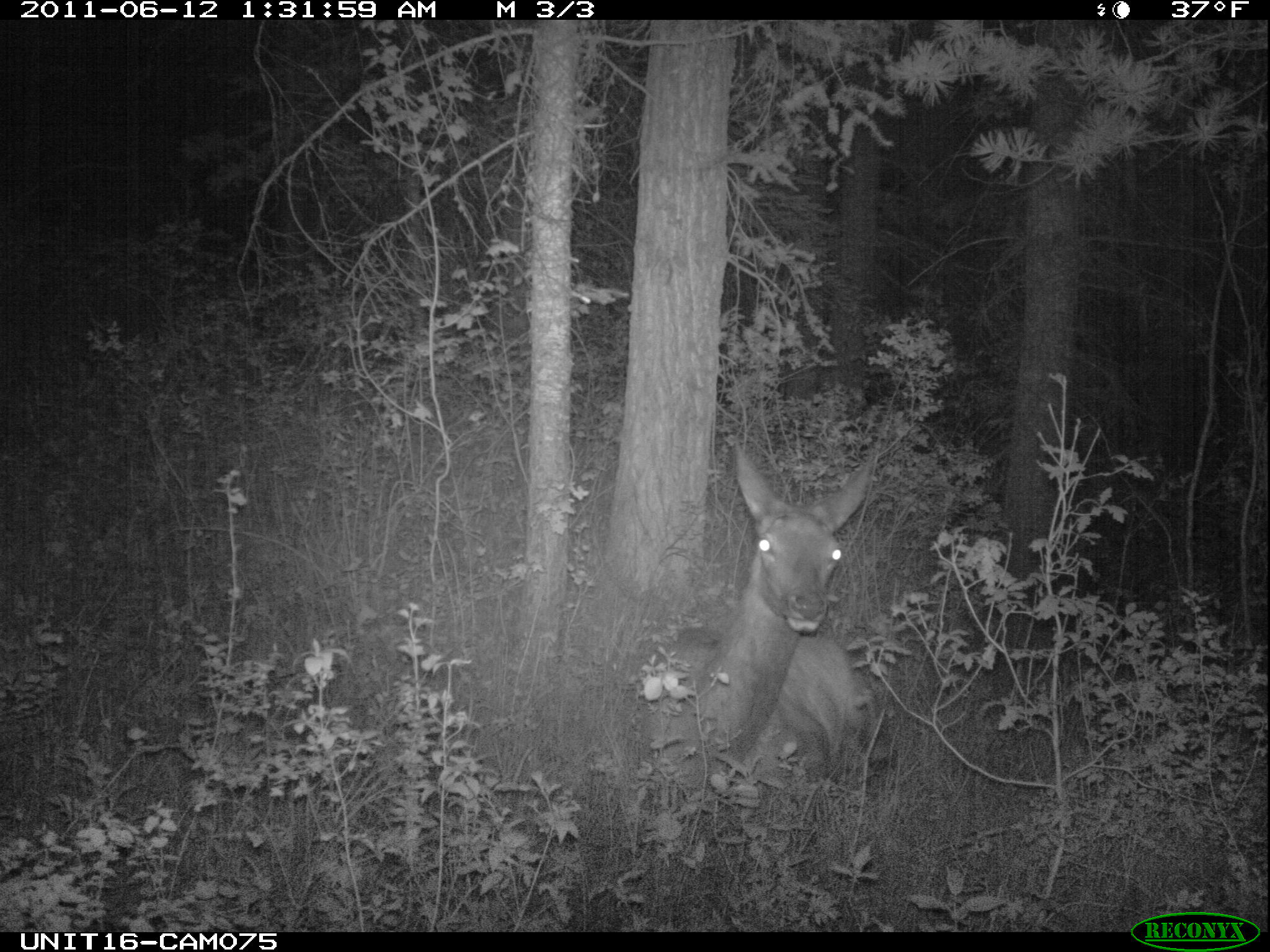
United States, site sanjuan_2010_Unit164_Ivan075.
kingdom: Animalia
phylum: Chordata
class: Mammalia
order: Artiodactyla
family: Cervidae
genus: Cervus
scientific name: Cervus elaphus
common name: red deer